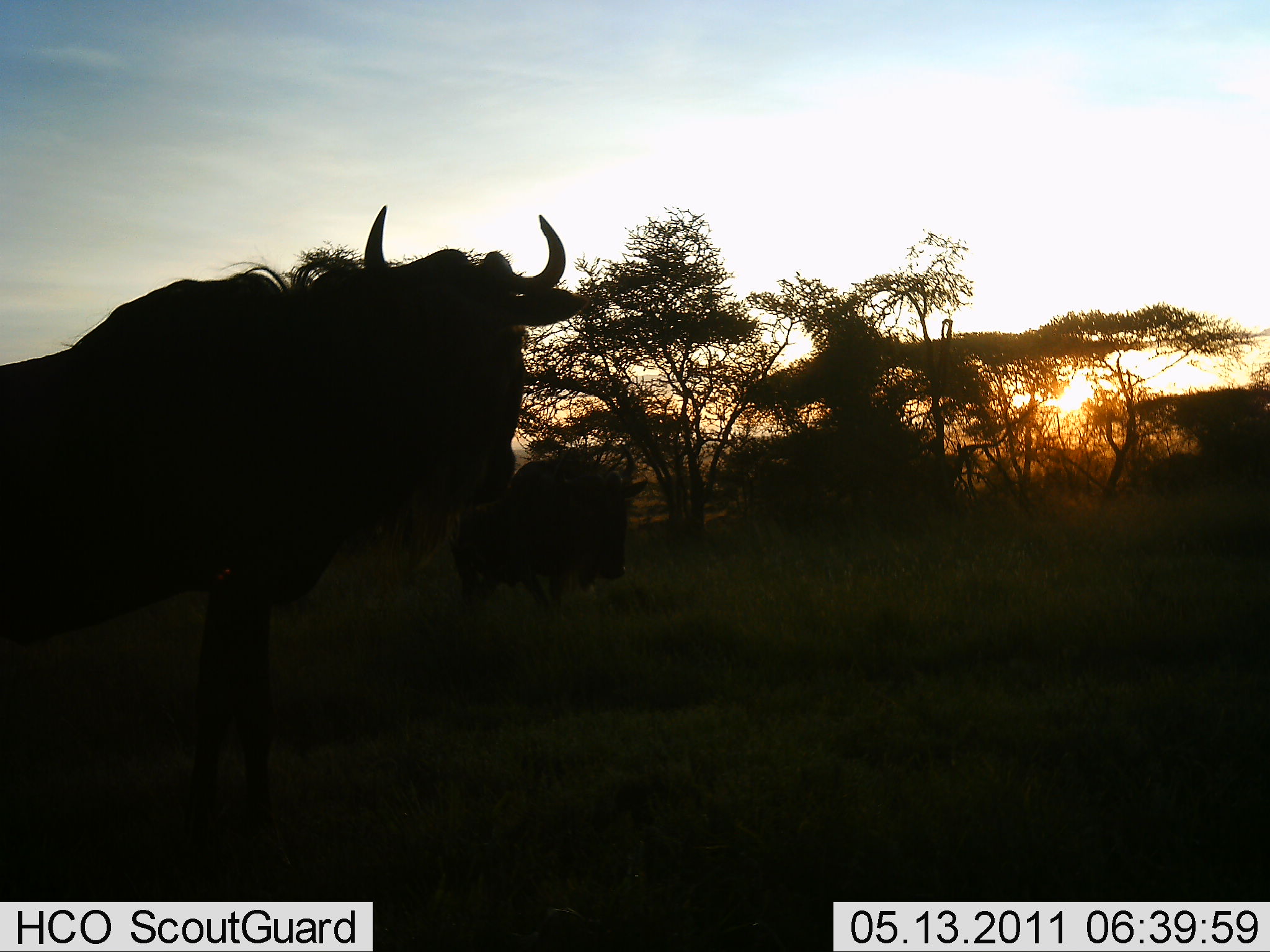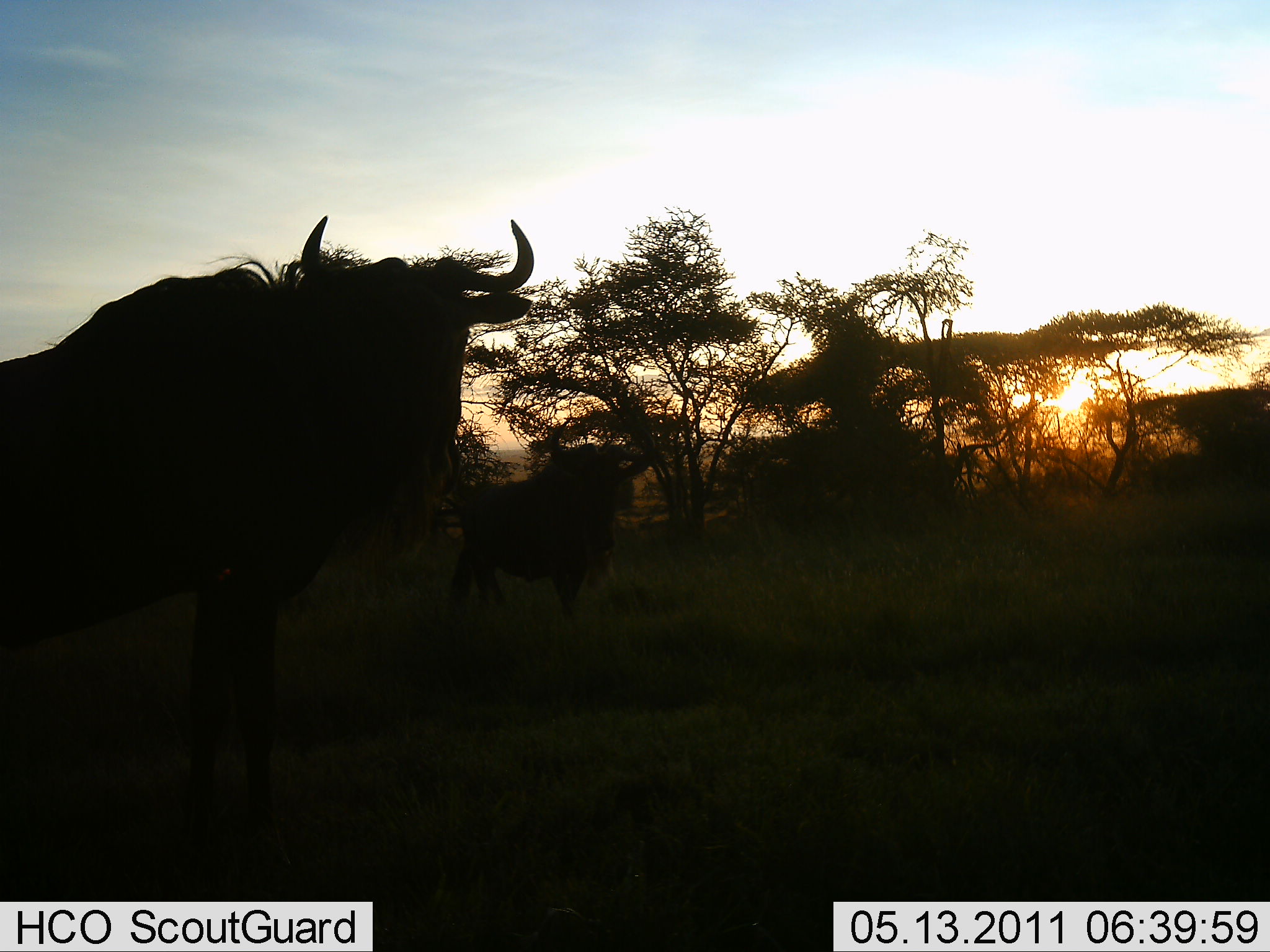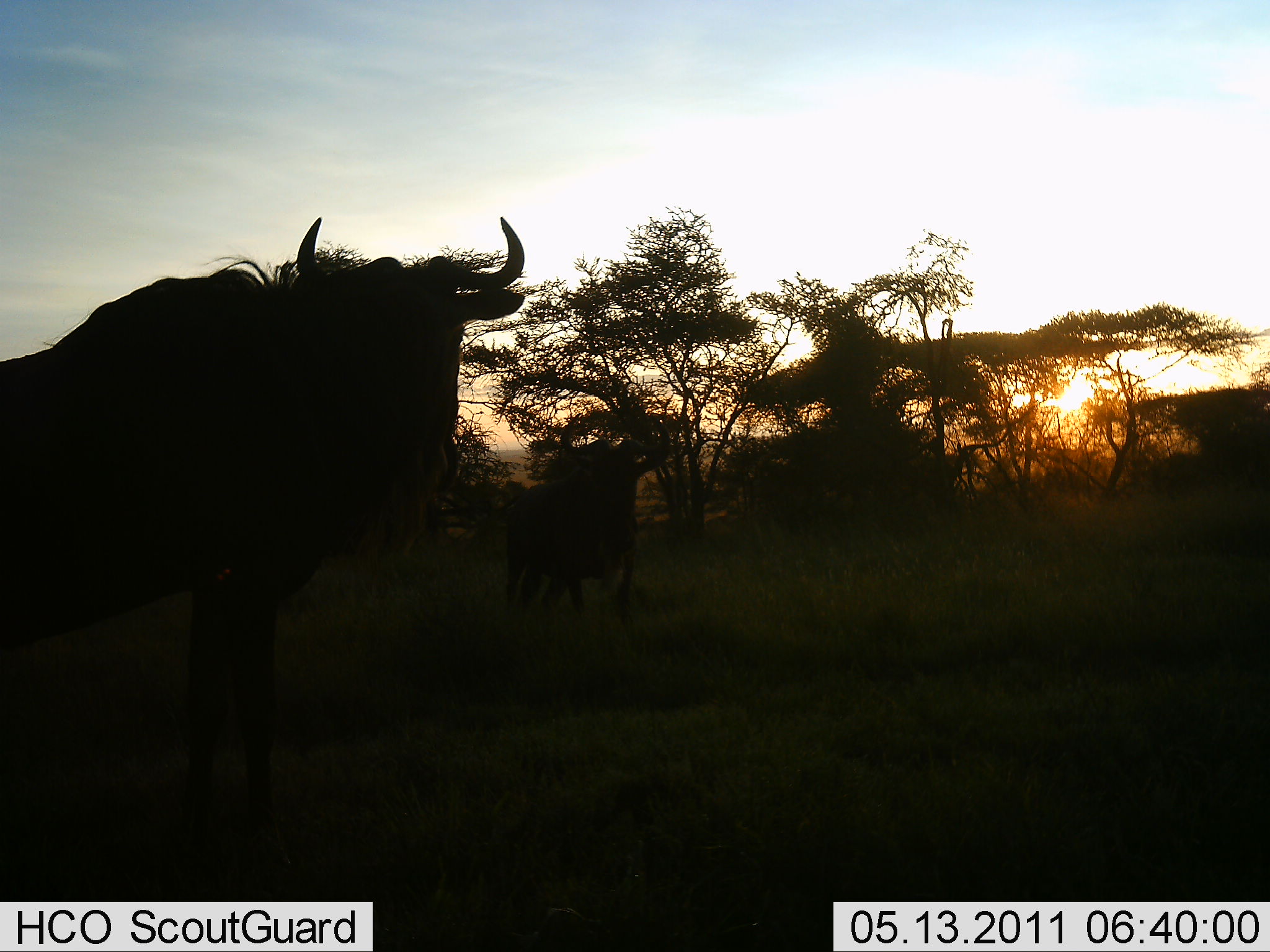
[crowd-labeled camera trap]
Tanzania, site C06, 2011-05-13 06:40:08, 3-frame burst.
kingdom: Animalia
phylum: Chordata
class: Mammalia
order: Artiodactyla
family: Bovidae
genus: Connochaetes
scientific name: Connochaetes taurinus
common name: blue wildebeest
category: wildebeest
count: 2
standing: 82%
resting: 0%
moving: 27%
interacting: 18%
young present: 0%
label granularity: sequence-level